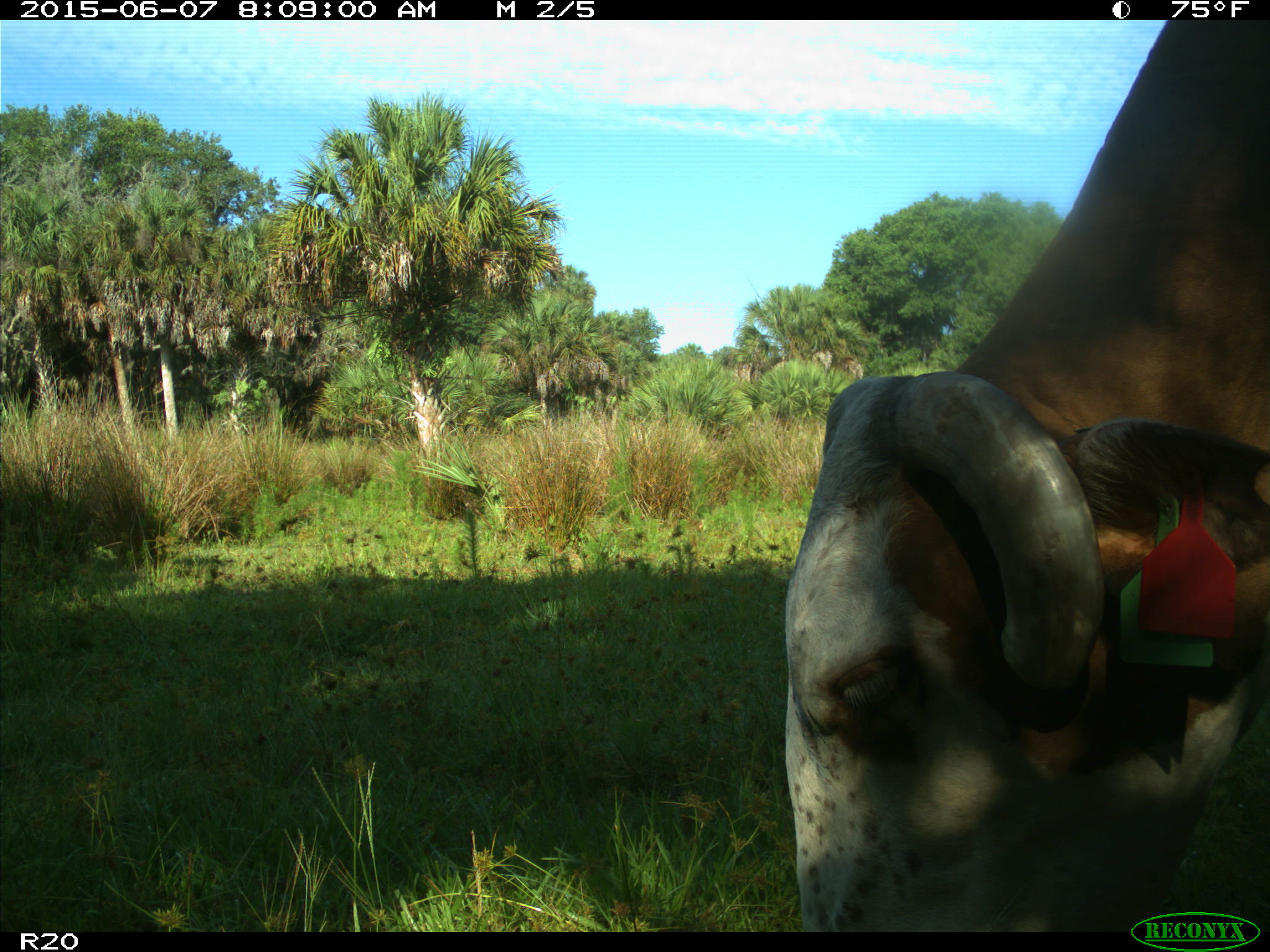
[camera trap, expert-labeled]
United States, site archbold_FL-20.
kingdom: Animalia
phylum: Chordata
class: Mammalia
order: Artiodactyla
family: Bovidae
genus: Bos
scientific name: Bos taurus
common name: domestic cow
Bos taurus (domestic cow).